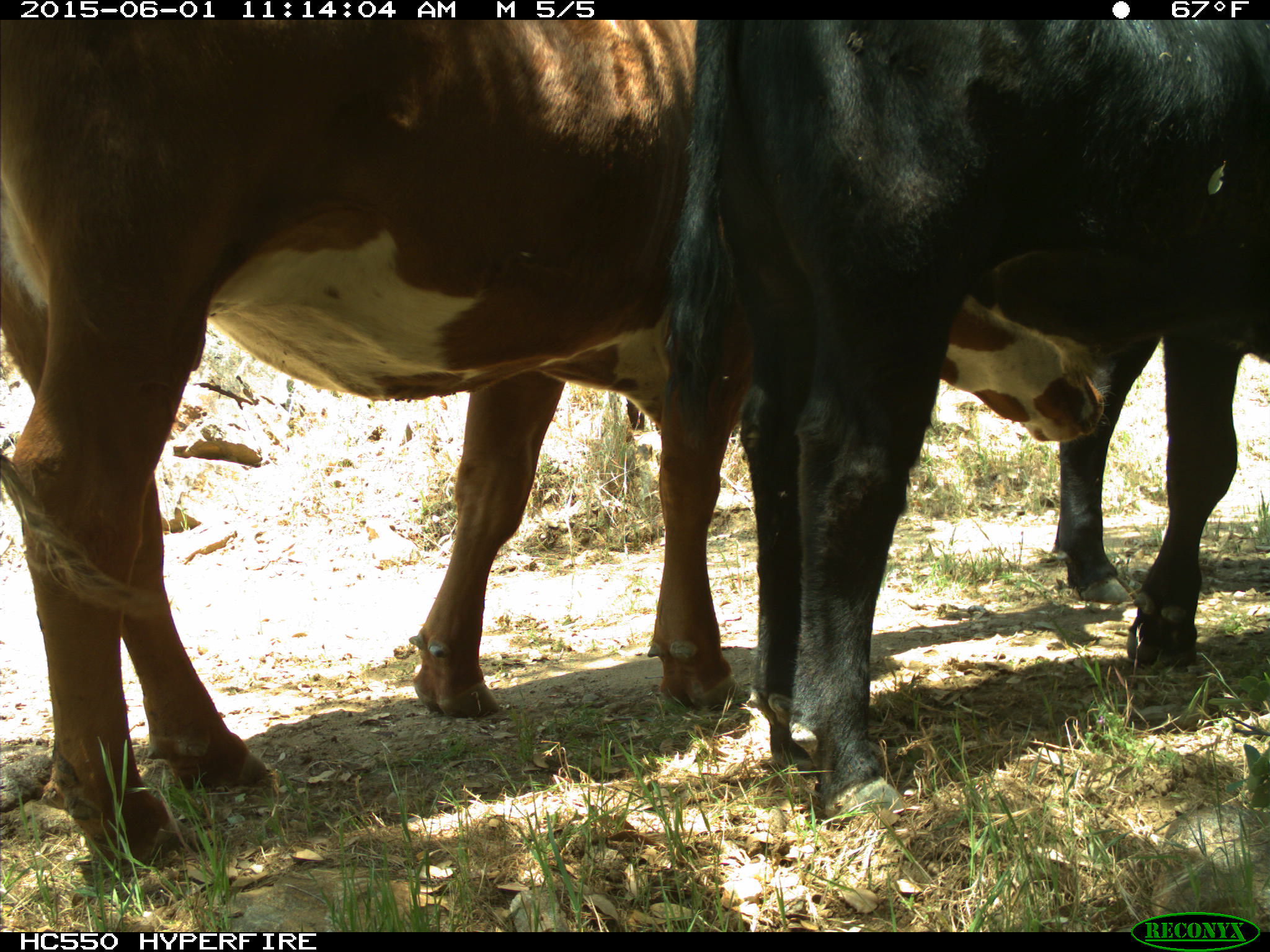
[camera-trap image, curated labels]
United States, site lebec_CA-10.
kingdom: Animalia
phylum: Chordata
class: Mammalia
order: Artiodactyla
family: Bovidae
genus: Bos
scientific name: Bos taurus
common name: domestic cow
Bos taurus (domestic cow).